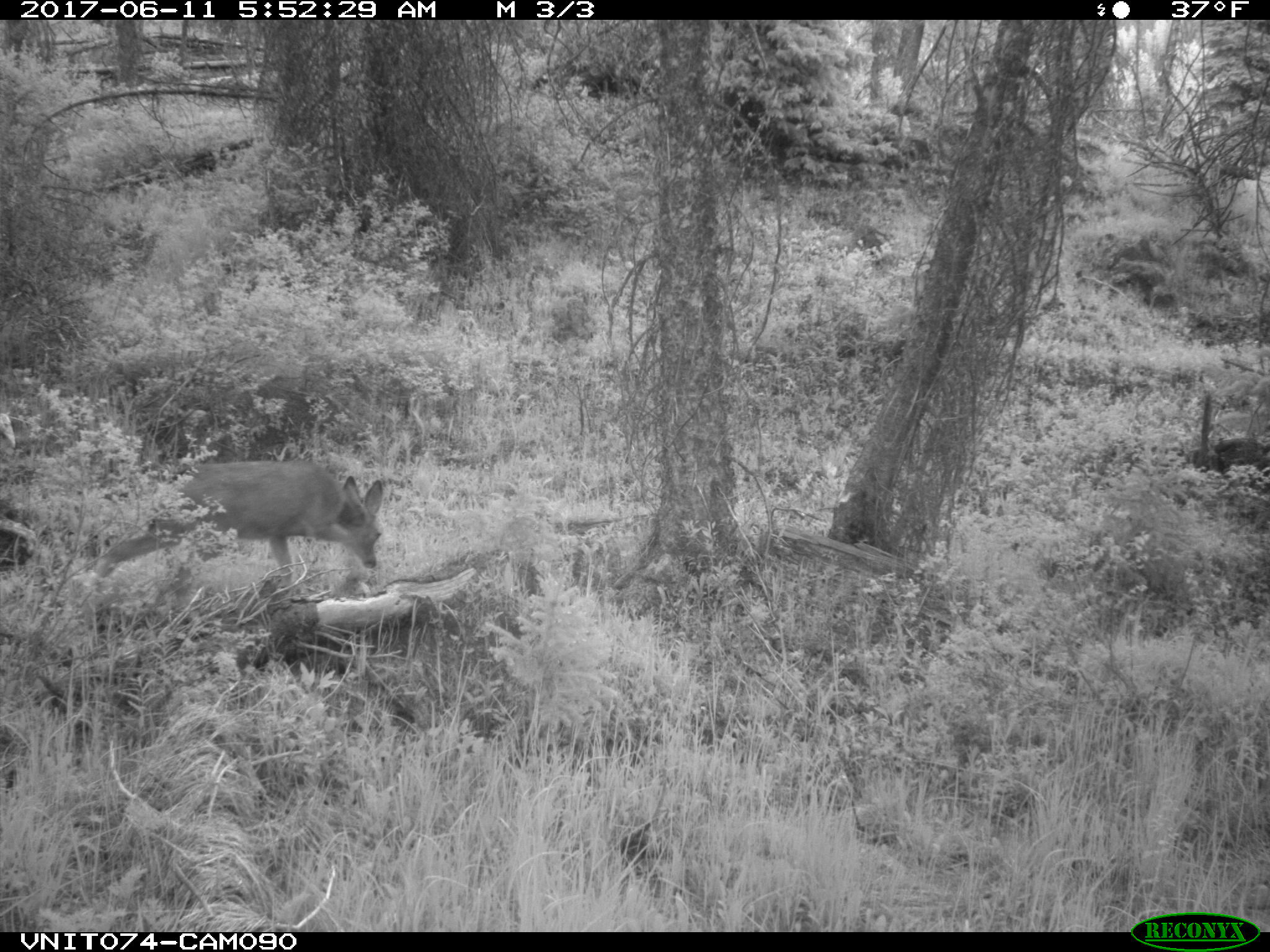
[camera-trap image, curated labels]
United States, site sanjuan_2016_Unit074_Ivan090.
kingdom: Animalia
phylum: Chordata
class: Mammalia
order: Artiodactyla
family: Cervidae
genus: Odocoileus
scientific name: Odocoileus hemionus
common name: mule deer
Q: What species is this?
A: Odocoileus hemionus (mule deer).